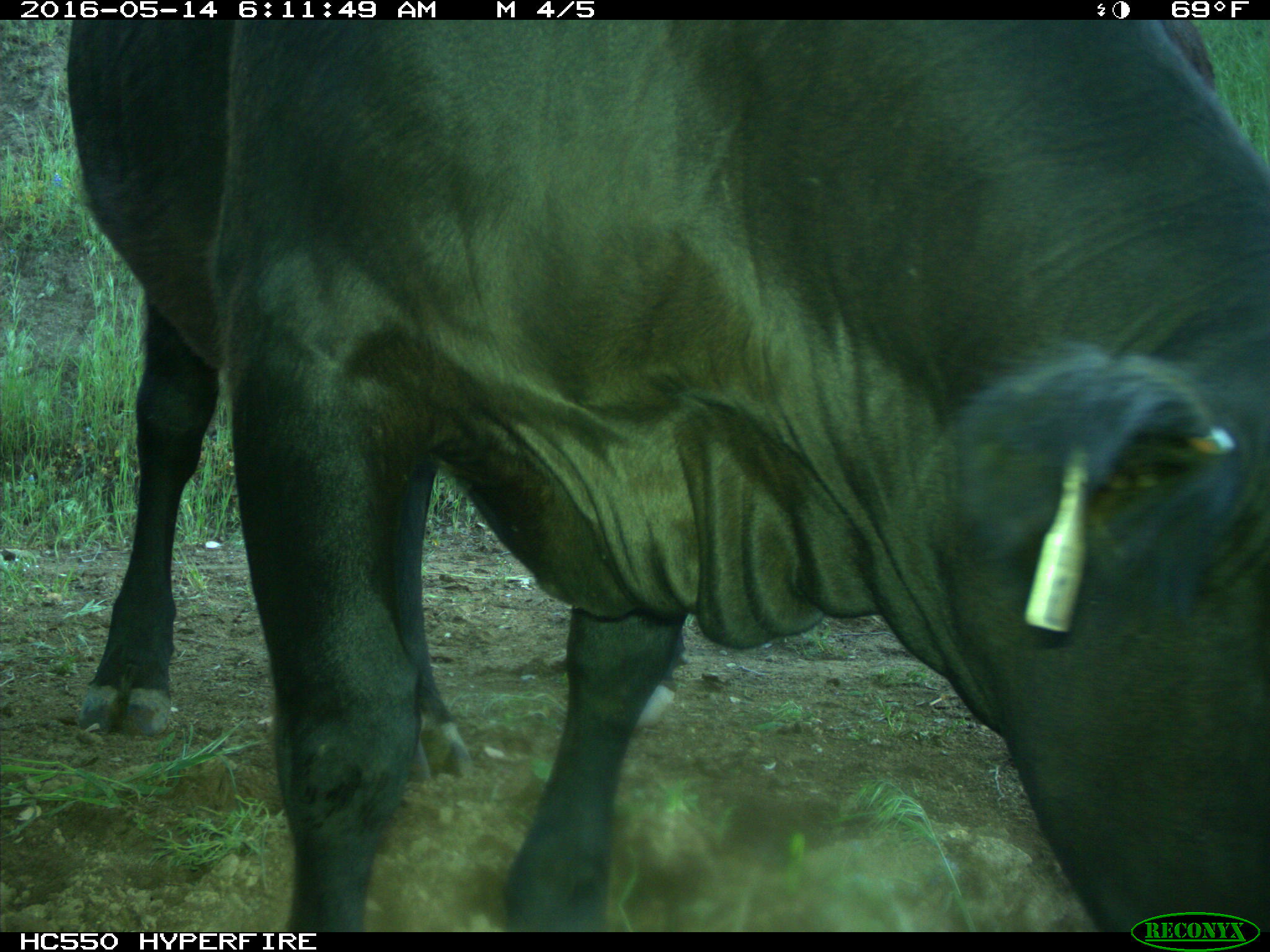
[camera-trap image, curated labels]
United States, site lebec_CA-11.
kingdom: Animalia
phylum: Chordata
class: Mammalia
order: Artiodactyla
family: Bovidae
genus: Bos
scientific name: Bos taurus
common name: domestic cow